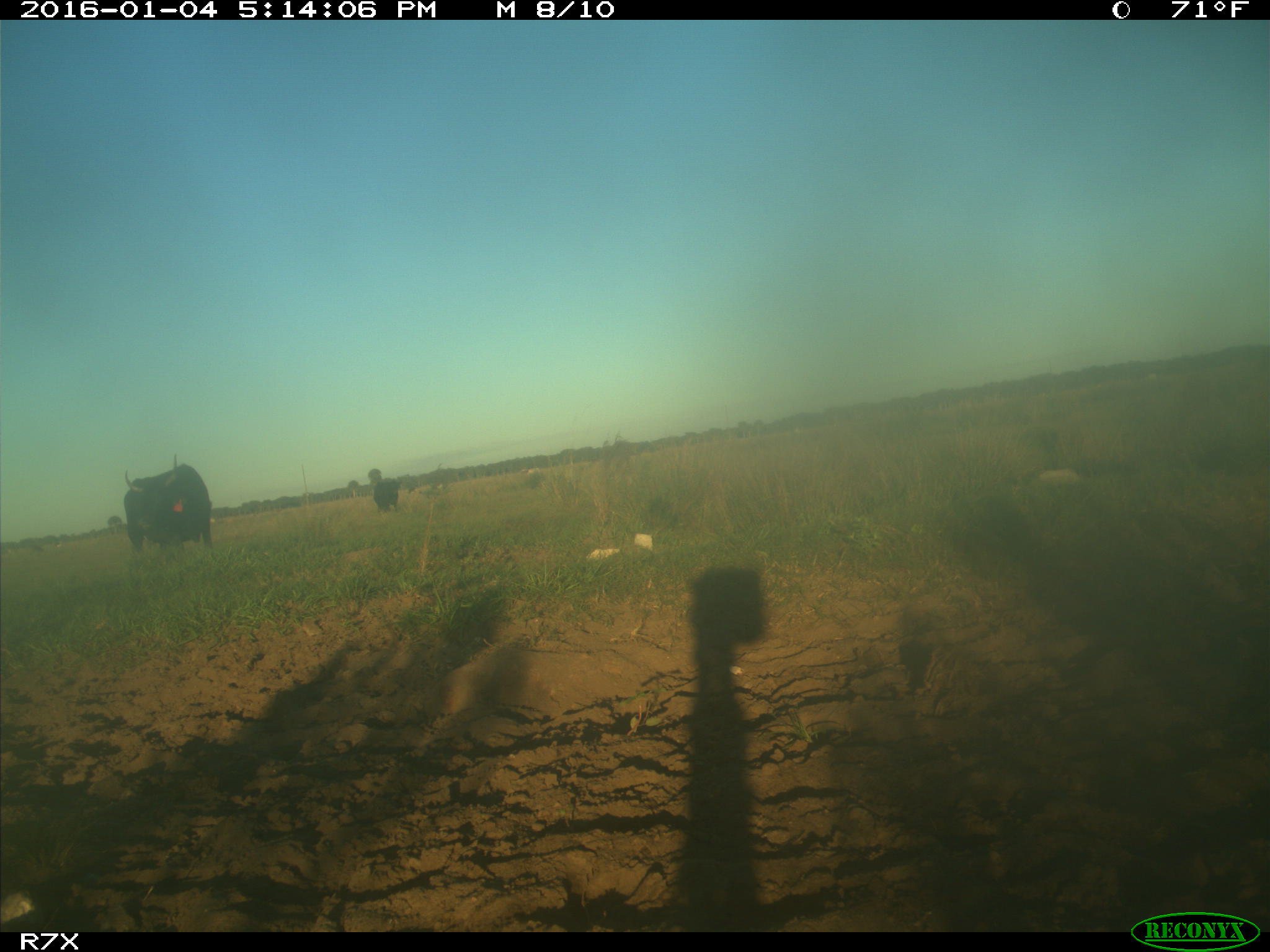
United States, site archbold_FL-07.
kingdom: Animalia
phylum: Chordata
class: Mammalia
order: Artiodactyla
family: Bovidae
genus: Bos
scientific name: Bos taurus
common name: domestic cow